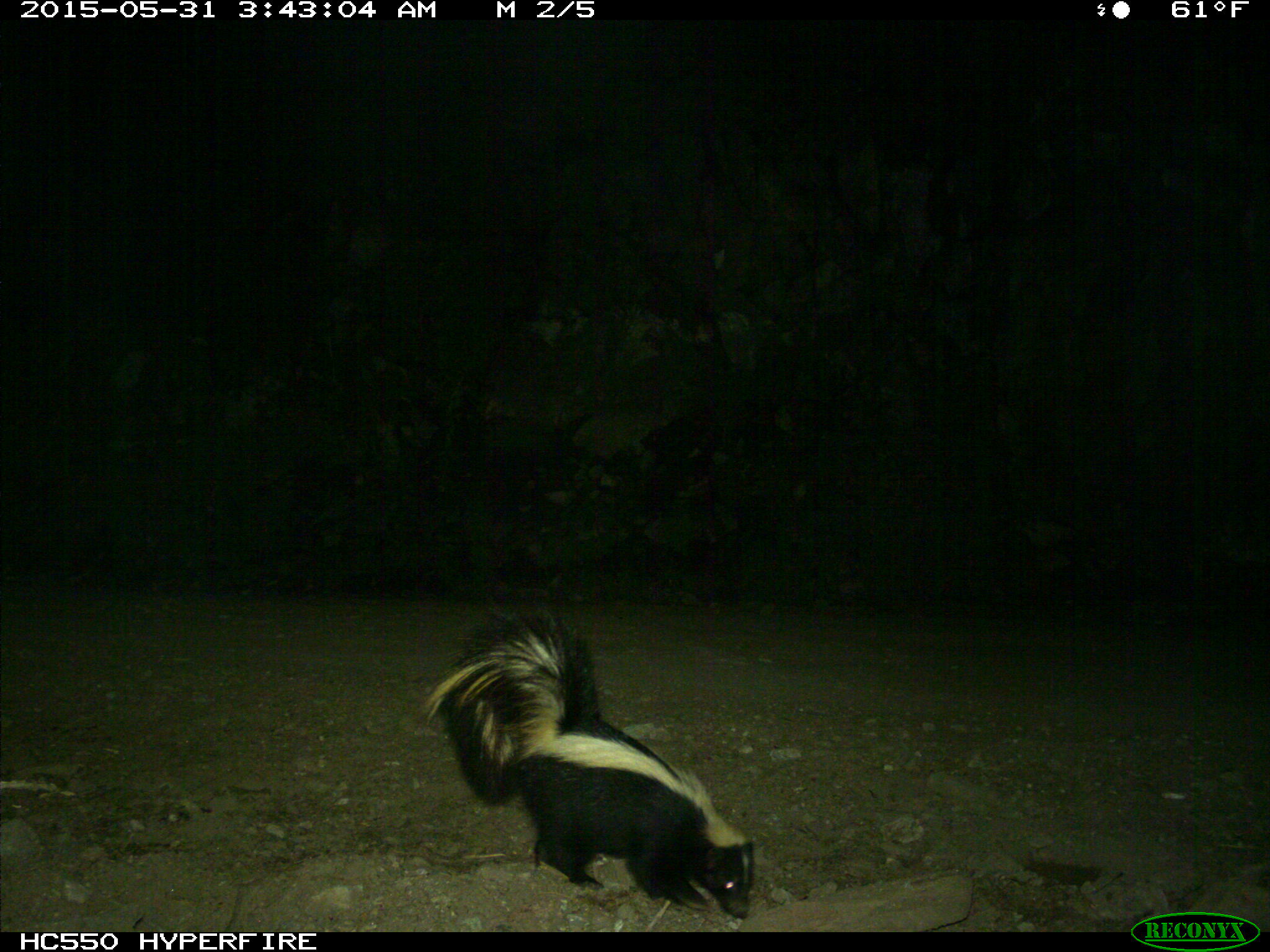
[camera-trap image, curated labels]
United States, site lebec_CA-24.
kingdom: Animalia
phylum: Chordata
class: Mammalia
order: Carnivora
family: Mephitidae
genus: Mephitis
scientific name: Mephitis mephitis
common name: striped skunk